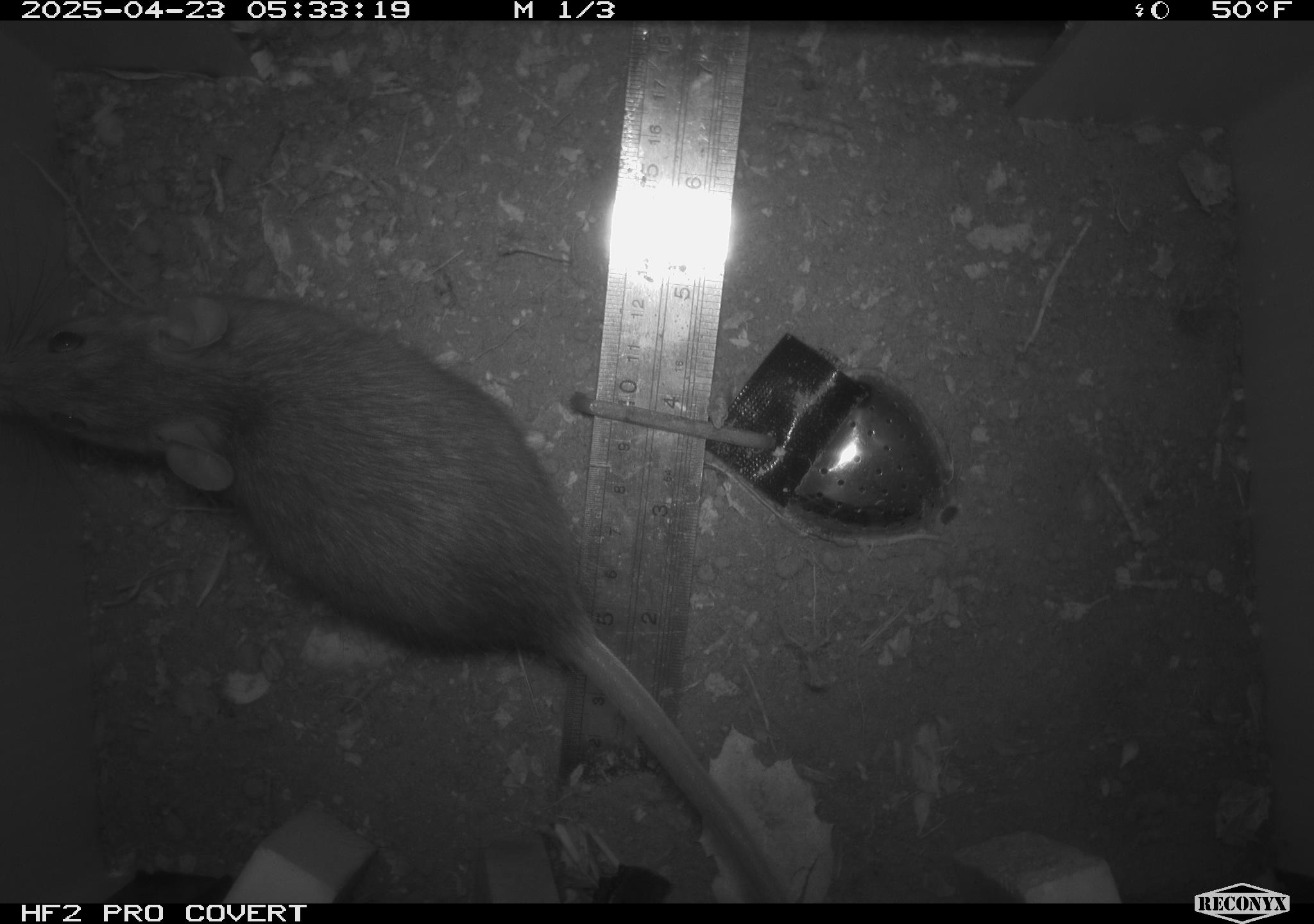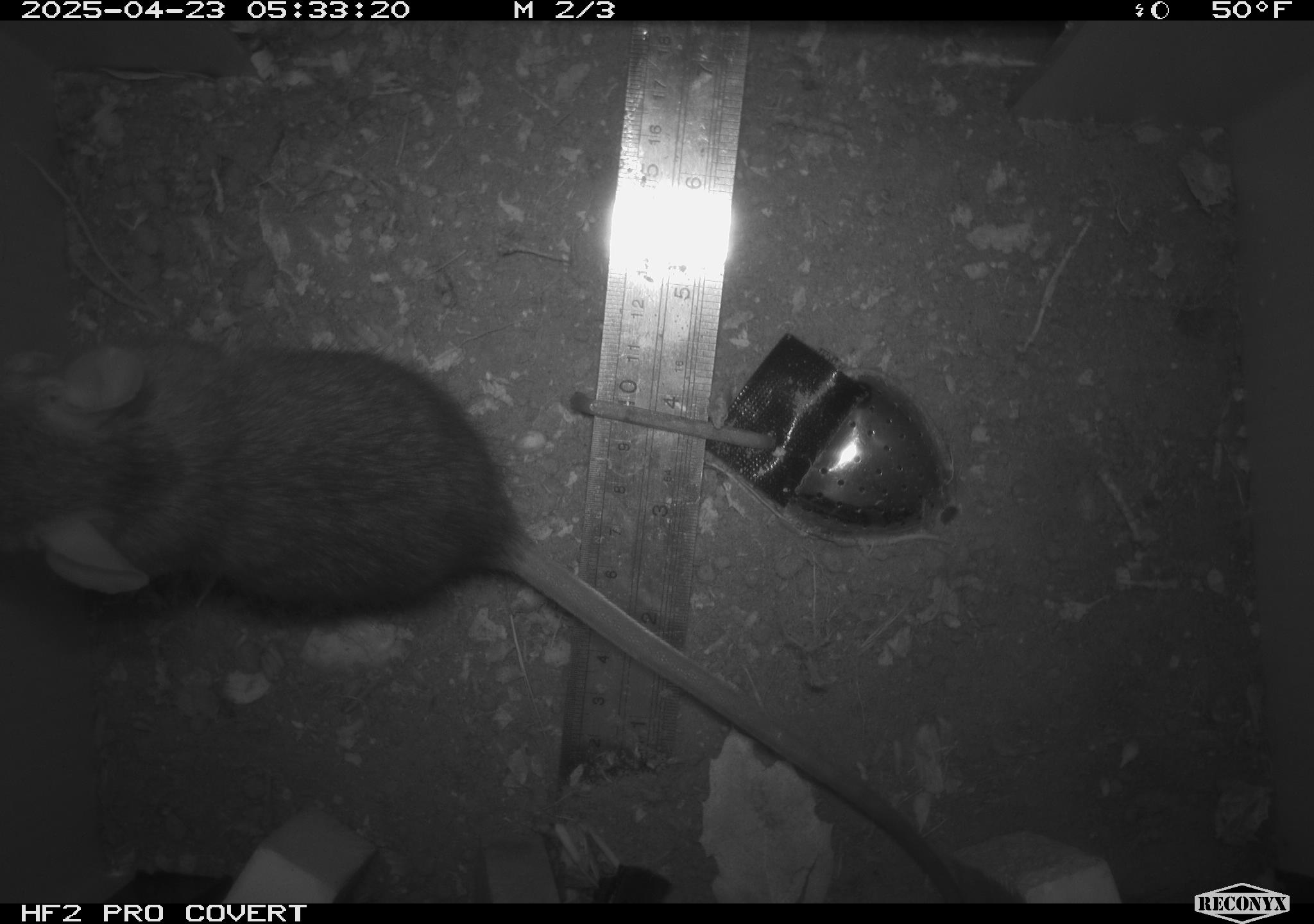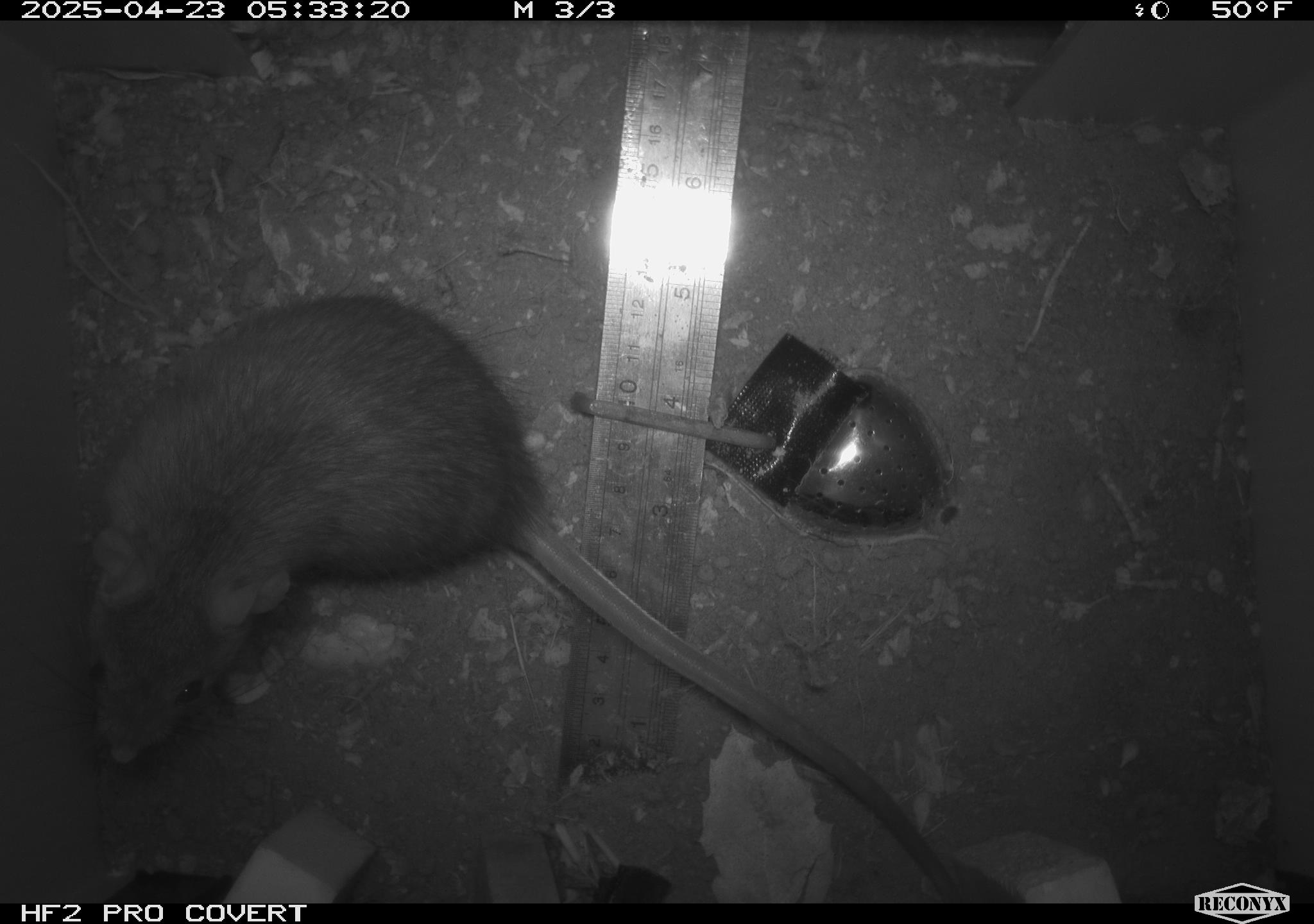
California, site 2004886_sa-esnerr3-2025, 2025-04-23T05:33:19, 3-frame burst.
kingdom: Animalia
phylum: Chordata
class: Mammalia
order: Rodentia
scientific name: Rodentia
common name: rodent